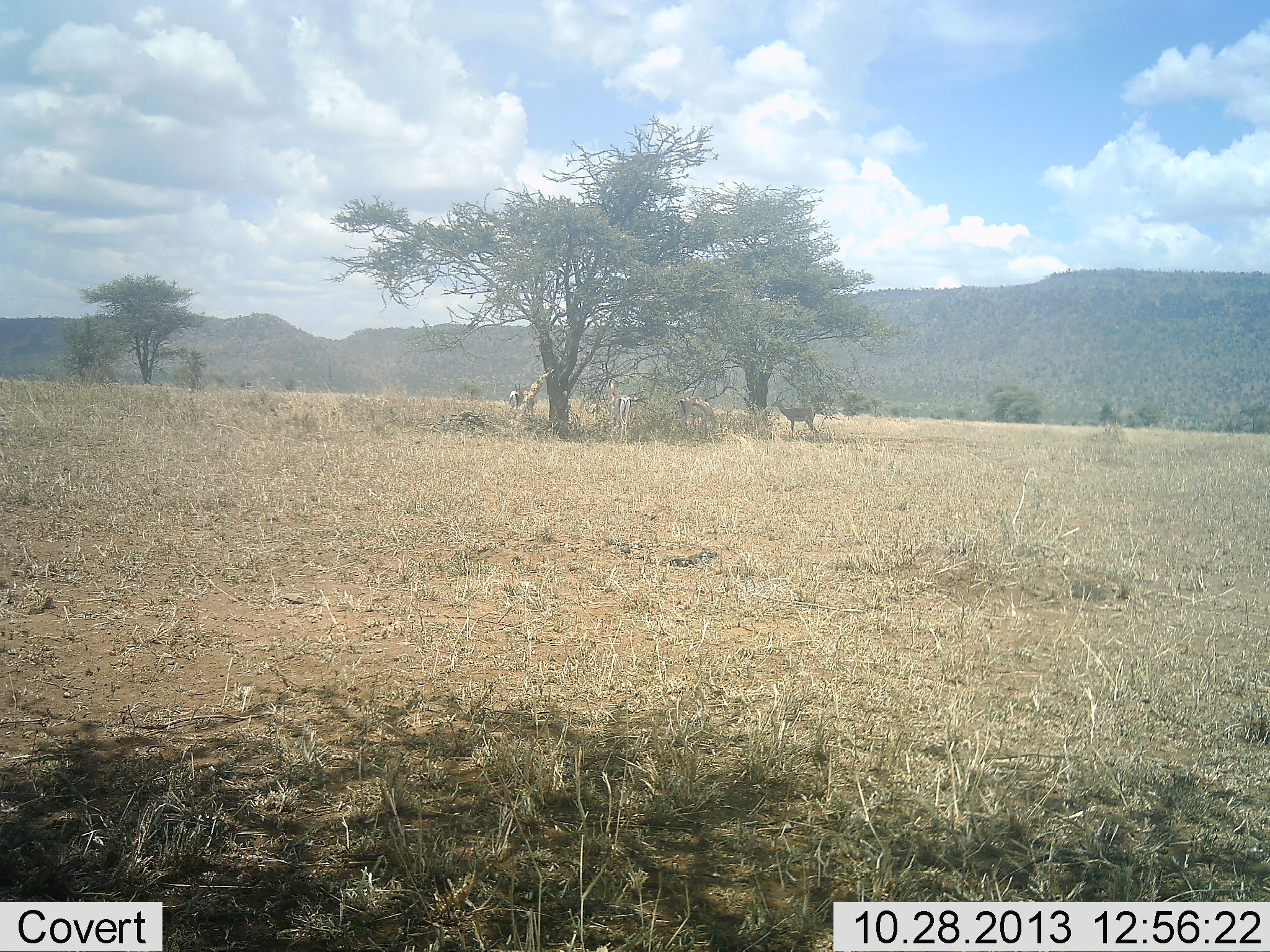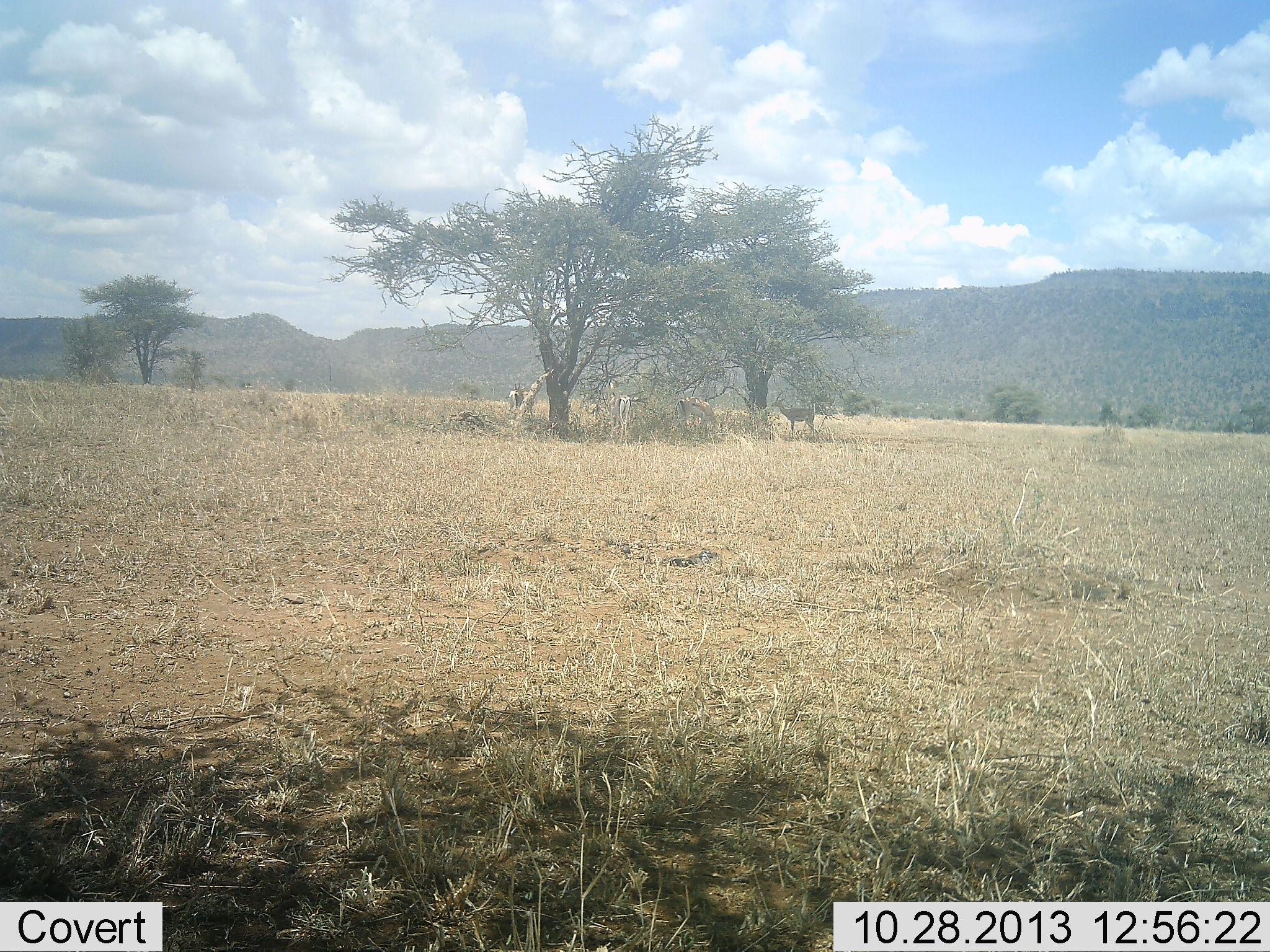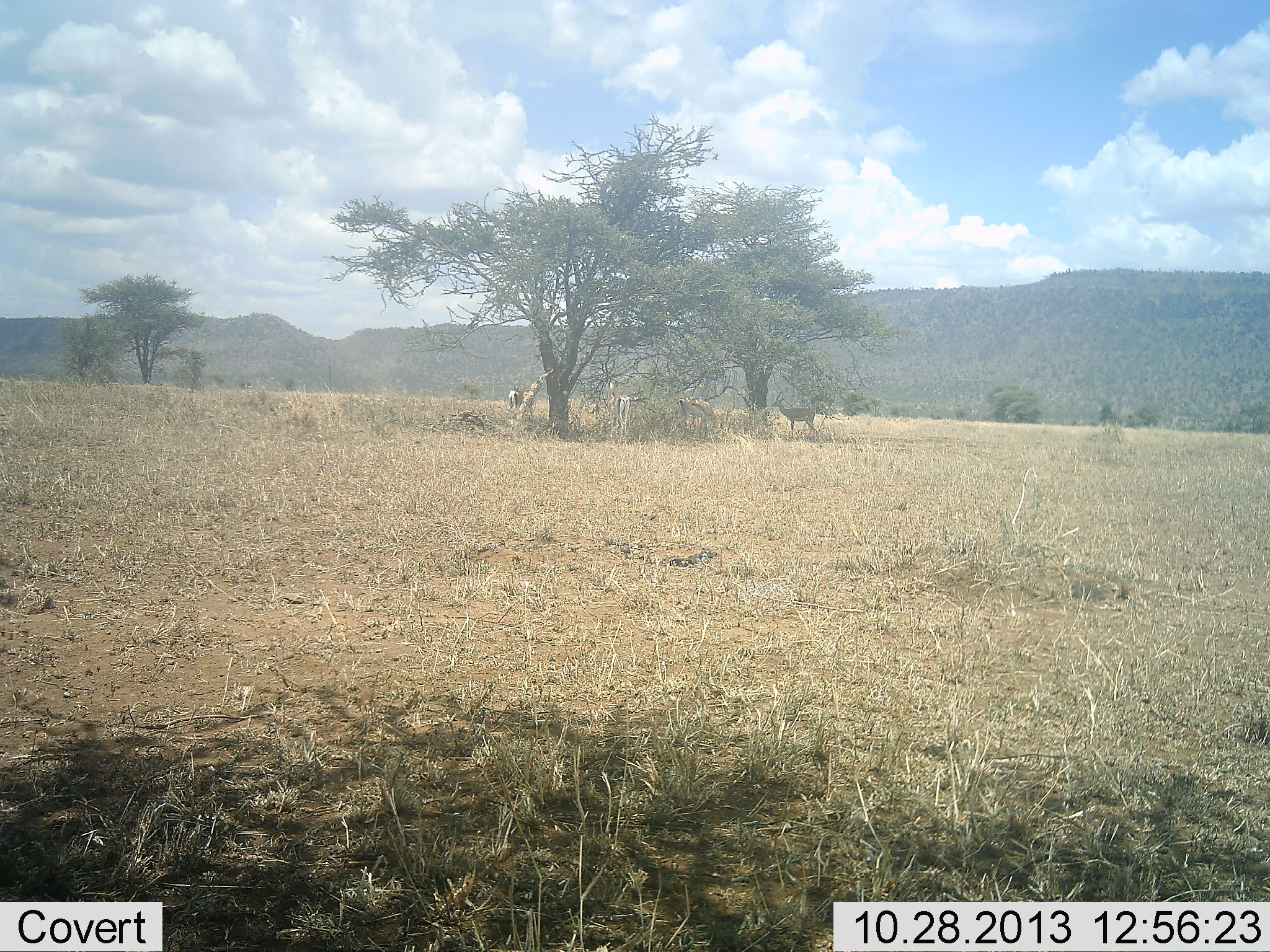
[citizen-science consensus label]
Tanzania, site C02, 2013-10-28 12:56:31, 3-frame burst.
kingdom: Animalia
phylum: Chordata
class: Mammalia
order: Artiodactyla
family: Bovidae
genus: Nanger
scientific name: Nanger granti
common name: grant's gazelle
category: gazellegrants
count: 3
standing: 88%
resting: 0%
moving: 0%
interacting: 0%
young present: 0%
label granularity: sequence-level